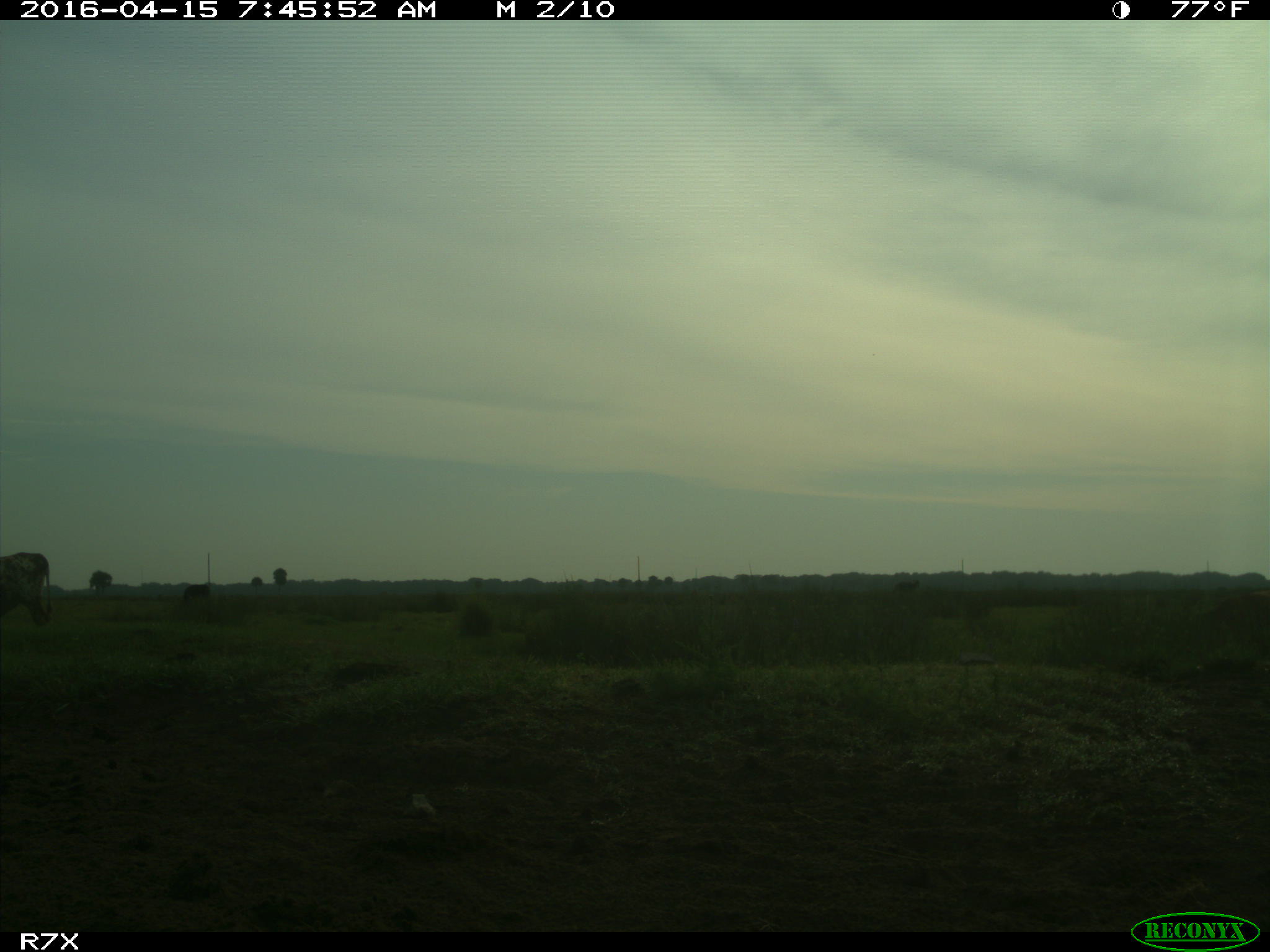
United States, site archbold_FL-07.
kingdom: Animalia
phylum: Chordata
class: Mammalia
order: Artiodactyla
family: Bovidae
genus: Bos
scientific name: Bos taurus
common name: domestic cow